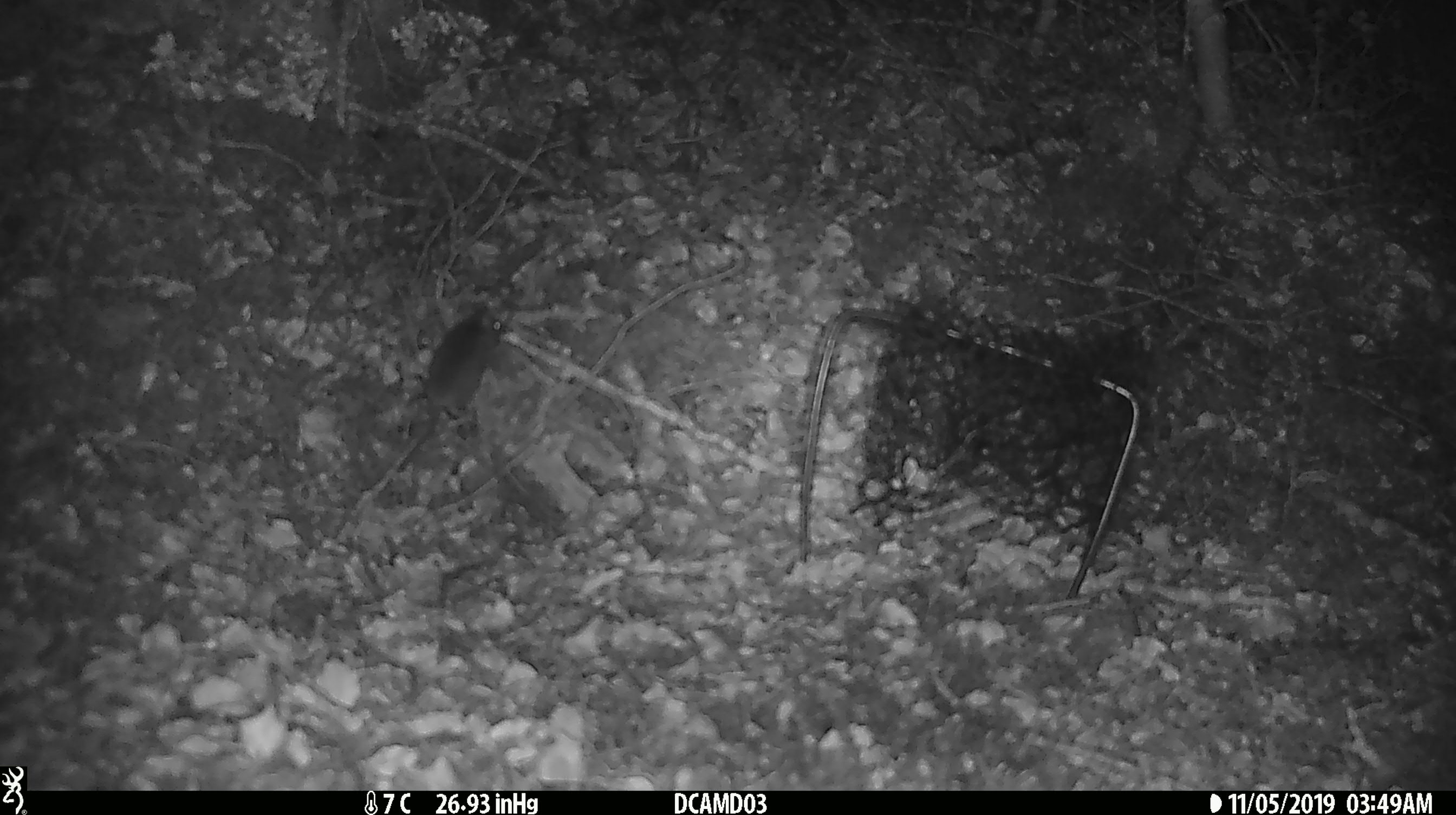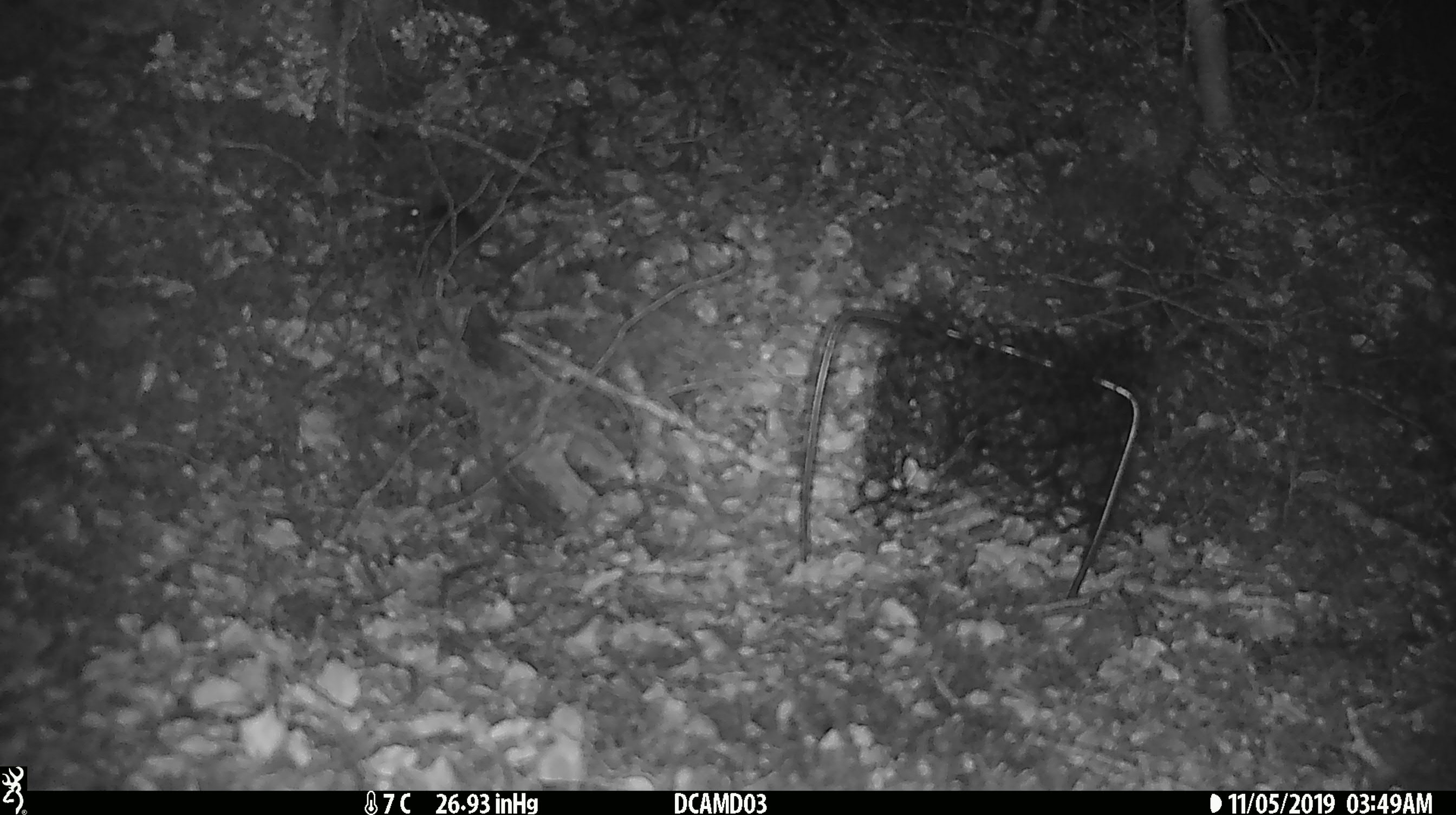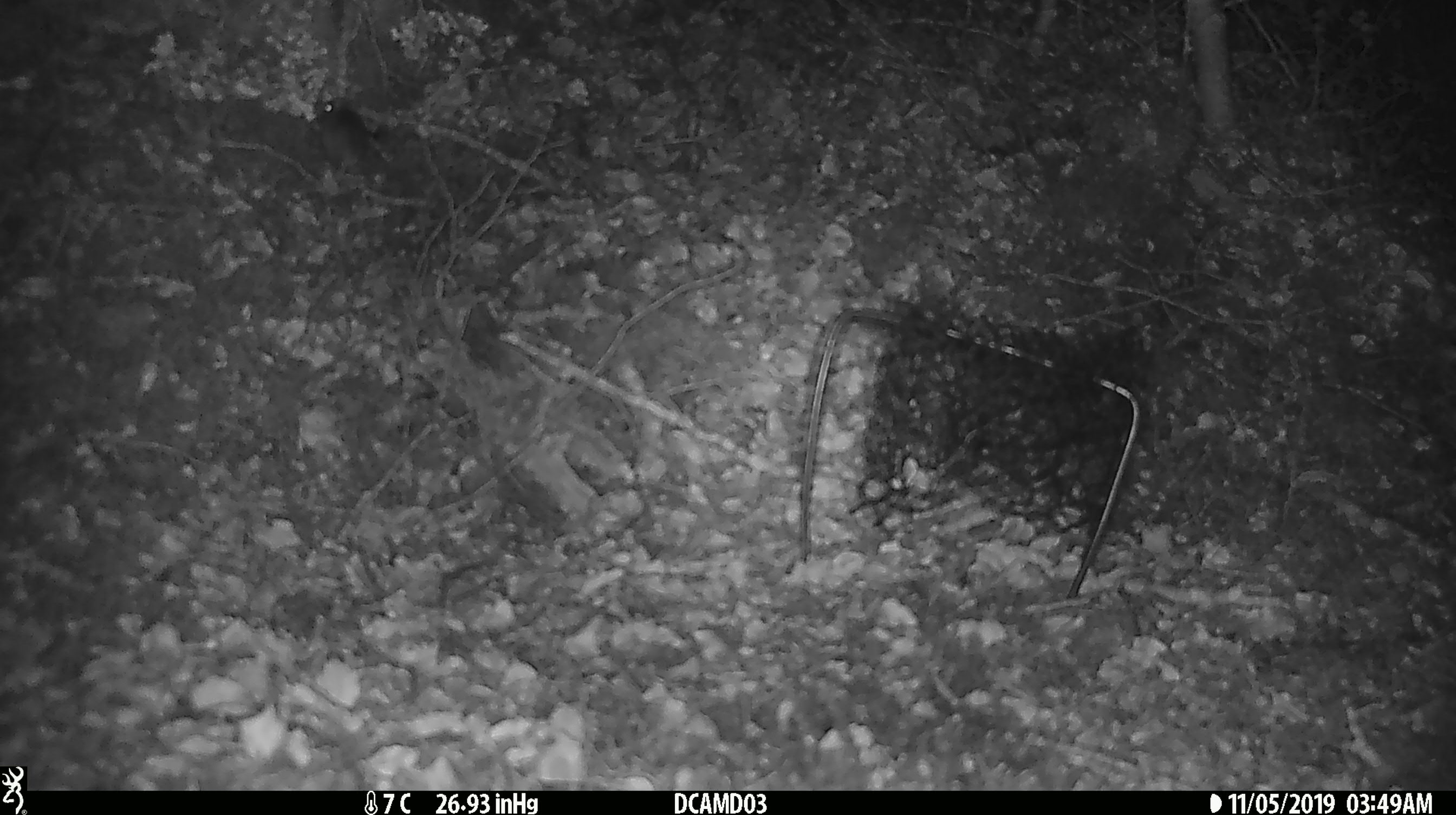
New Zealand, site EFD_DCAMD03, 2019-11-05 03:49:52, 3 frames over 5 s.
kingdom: Animalia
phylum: Chordata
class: Mammalia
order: Rodentia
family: Muridae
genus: Mus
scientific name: Mus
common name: mouse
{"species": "mouse (Mus)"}